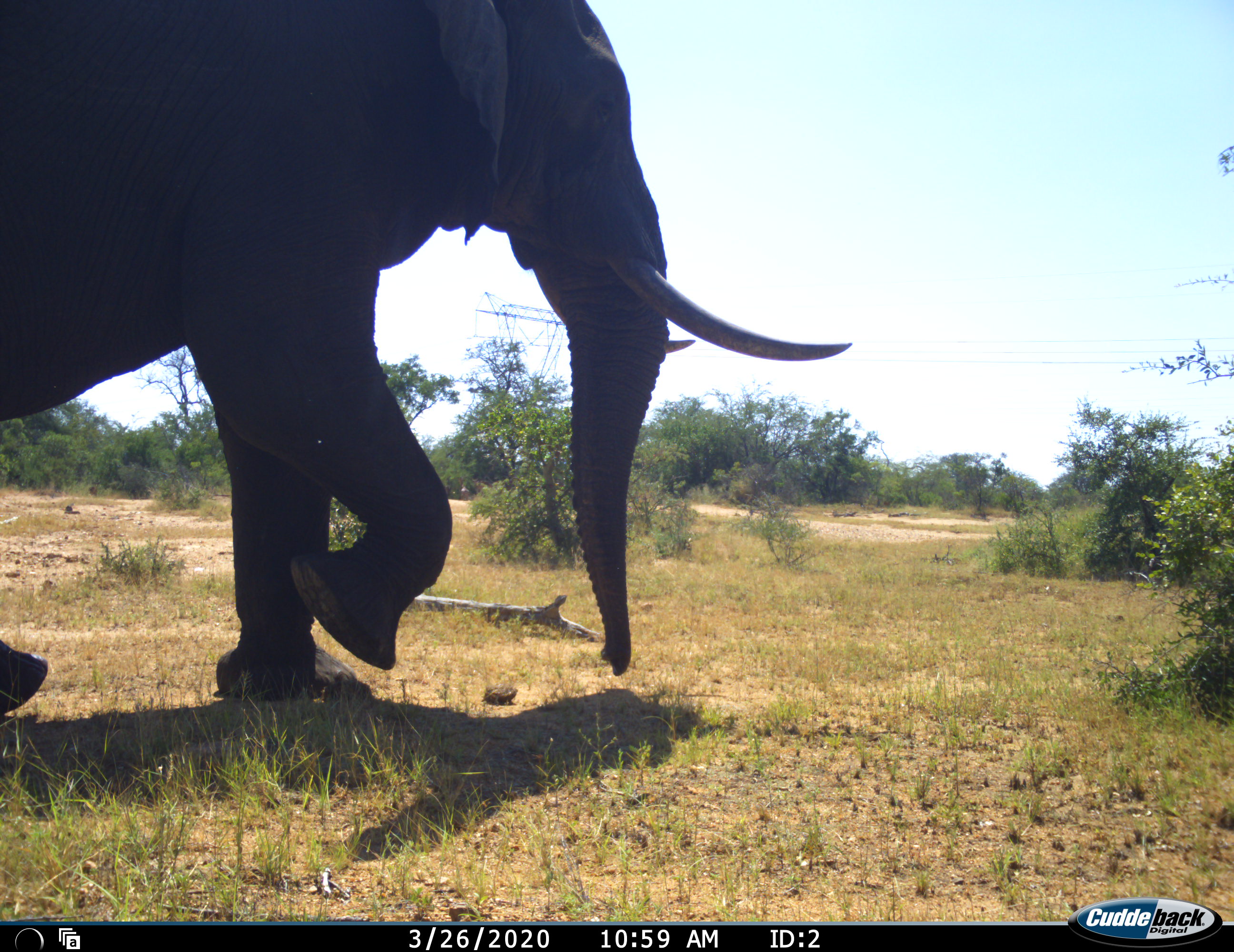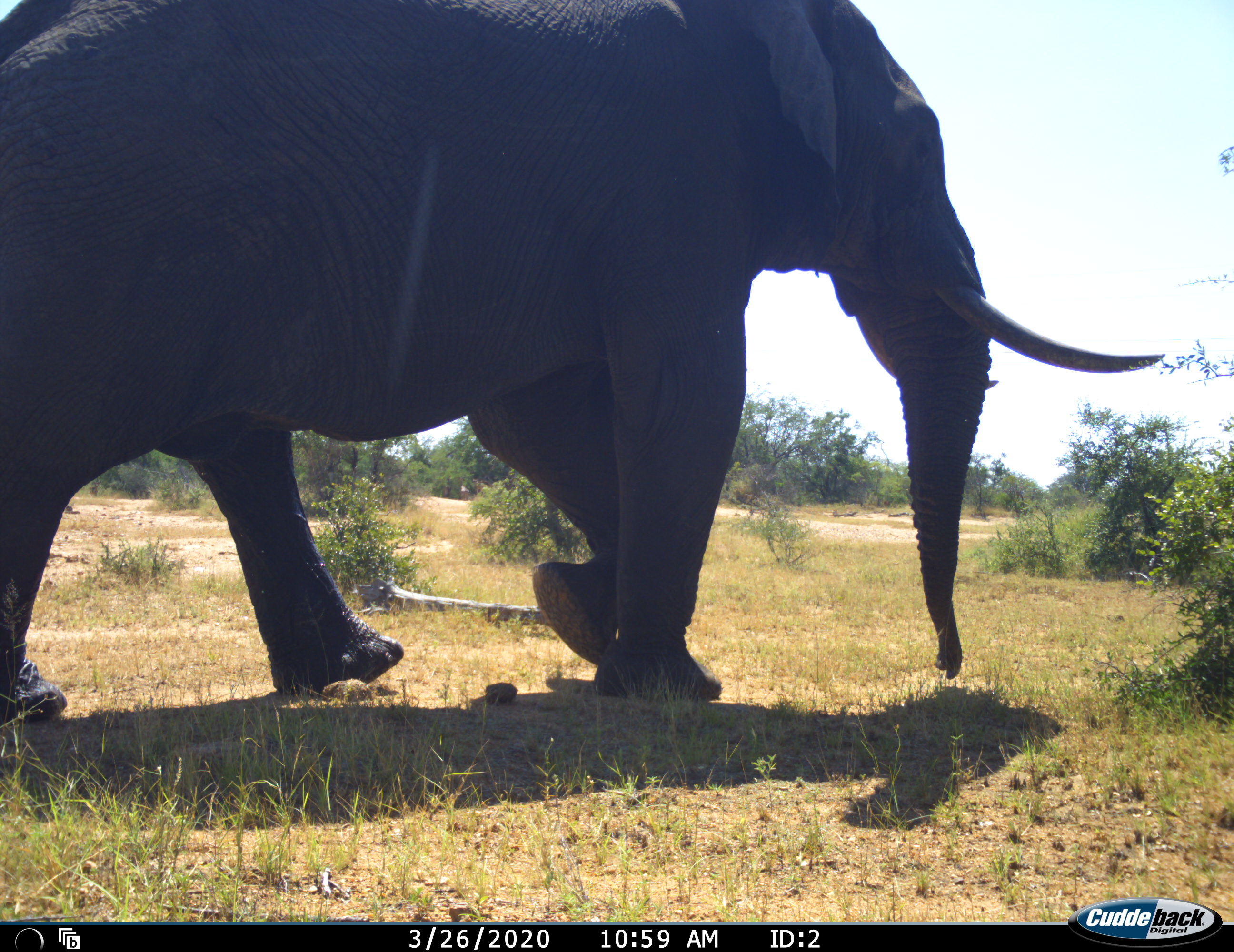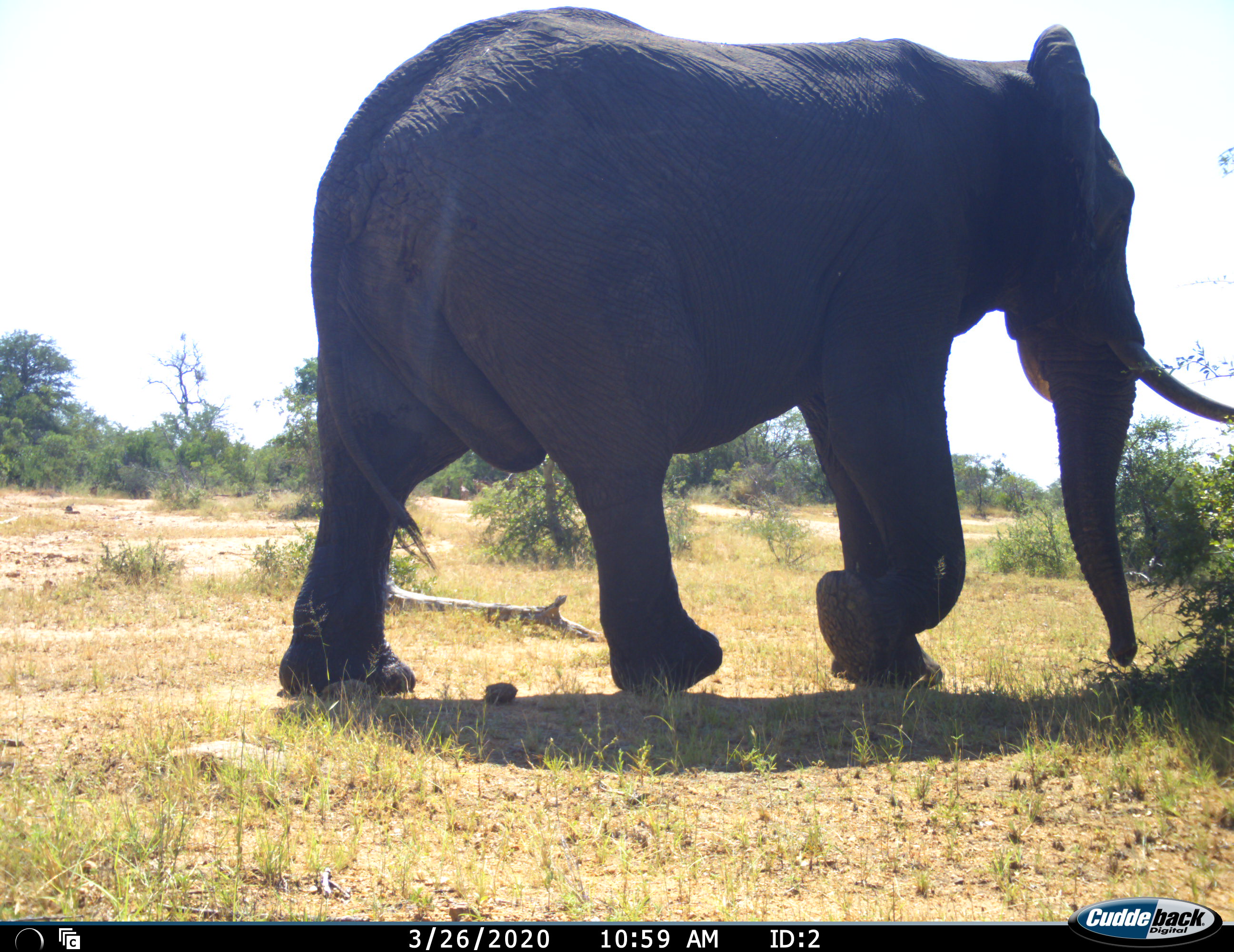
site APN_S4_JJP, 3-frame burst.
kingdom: Animalia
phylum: Chordata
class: Mammalia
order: Proboscidea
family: Elephantidae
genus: Loxodonta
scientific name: Loxodonta africana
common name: african bush elephant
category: elephant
Elephant (african bush elephant) (Loxodonta africana), count 1. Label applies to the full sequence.